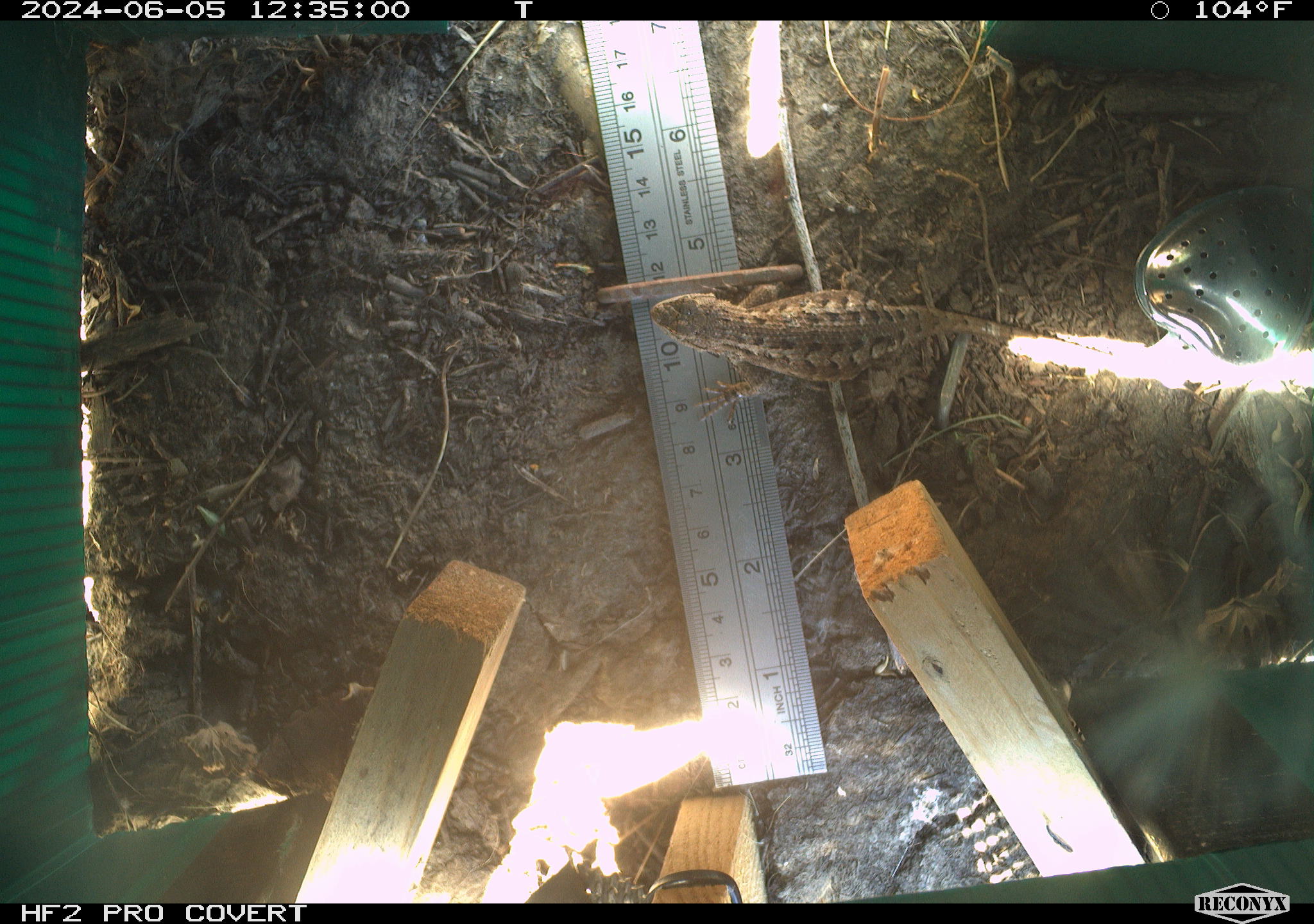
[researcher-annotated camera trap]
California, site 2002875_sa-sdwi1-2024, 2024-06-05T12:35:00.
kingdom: Animalia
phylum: Chordata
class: Reptilia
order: Squamata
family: Phrynosomatidae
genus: Sceloporus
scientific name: Sceloporus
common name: spiny lizards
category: sceloporus species